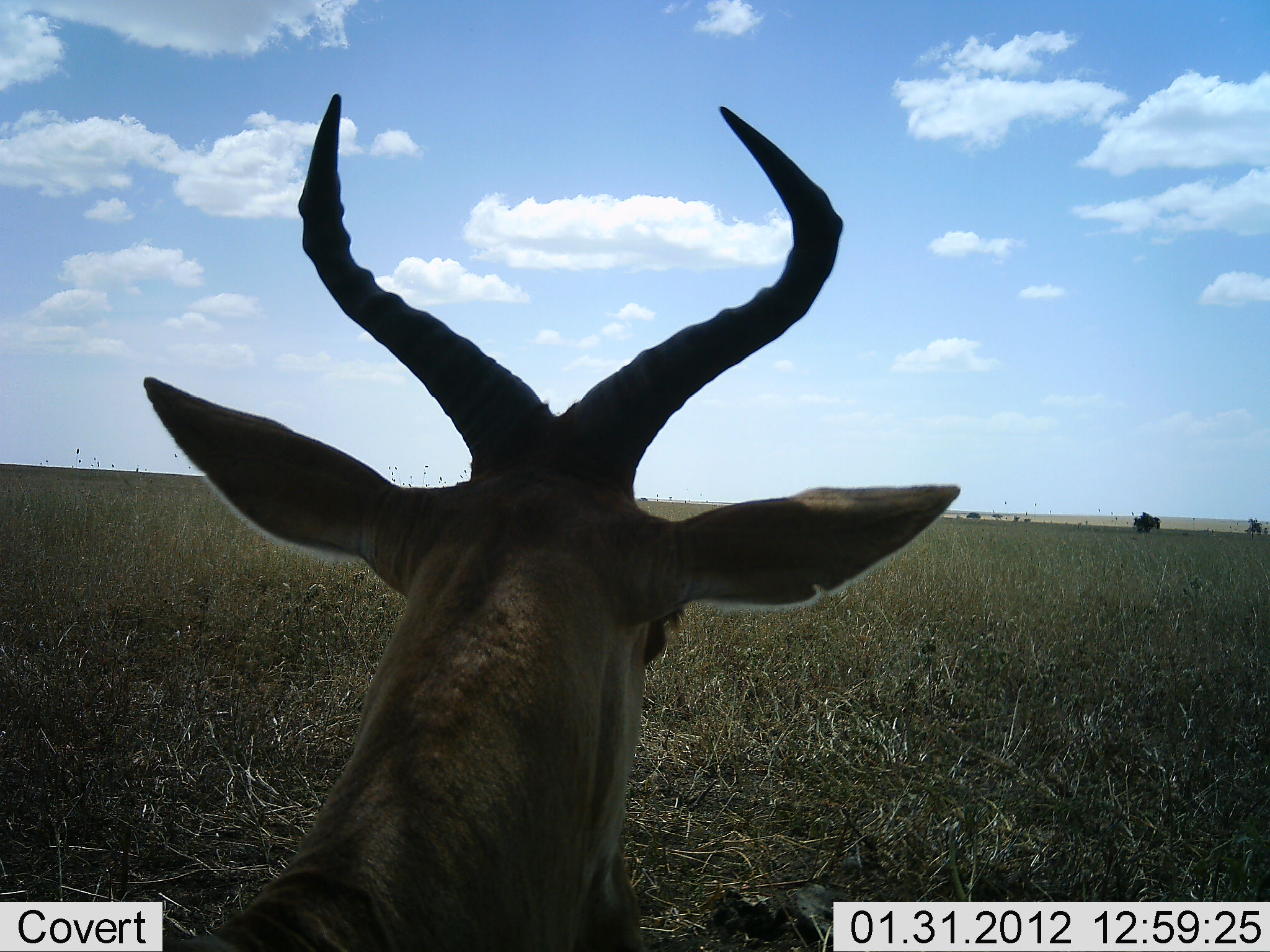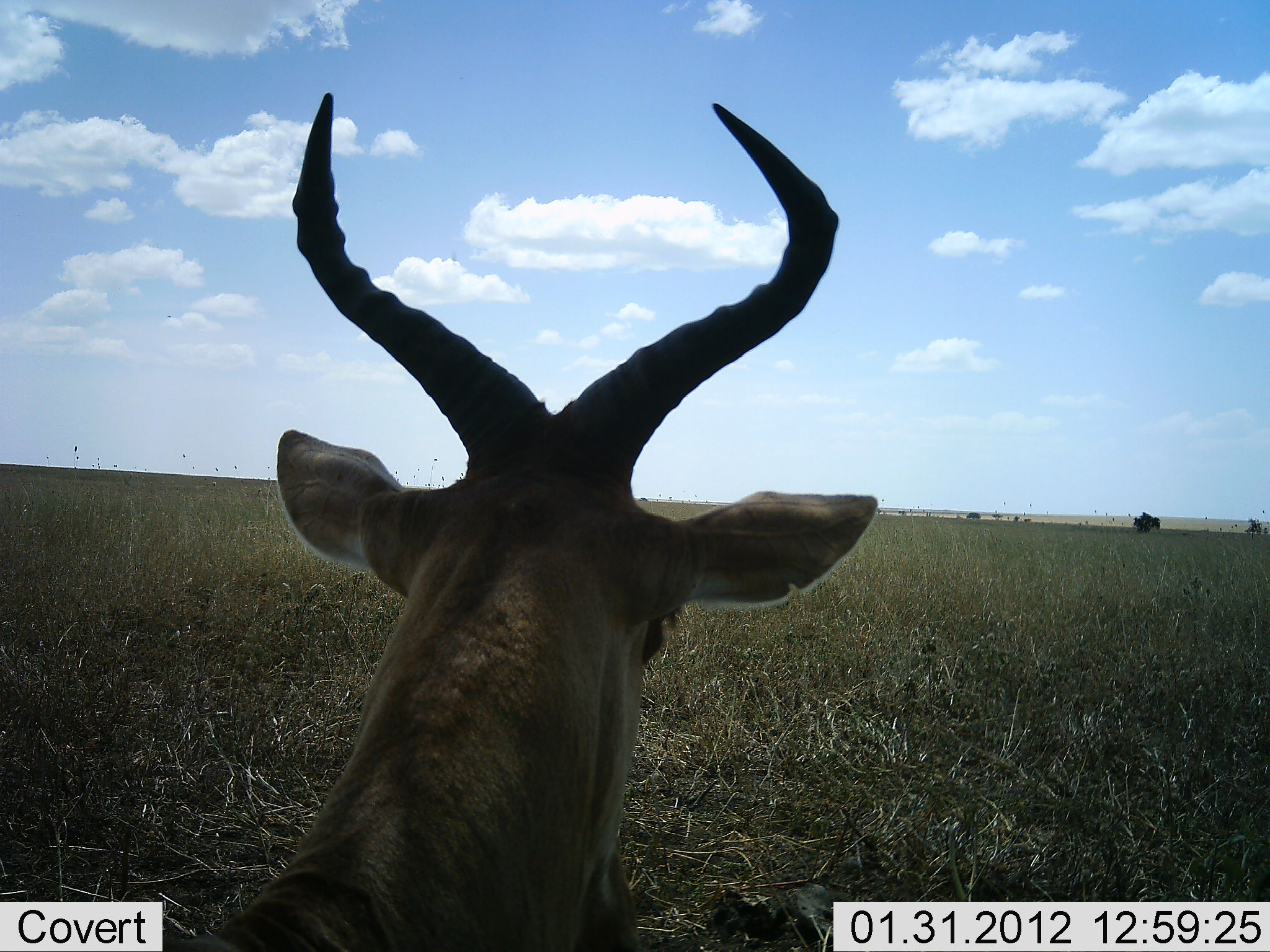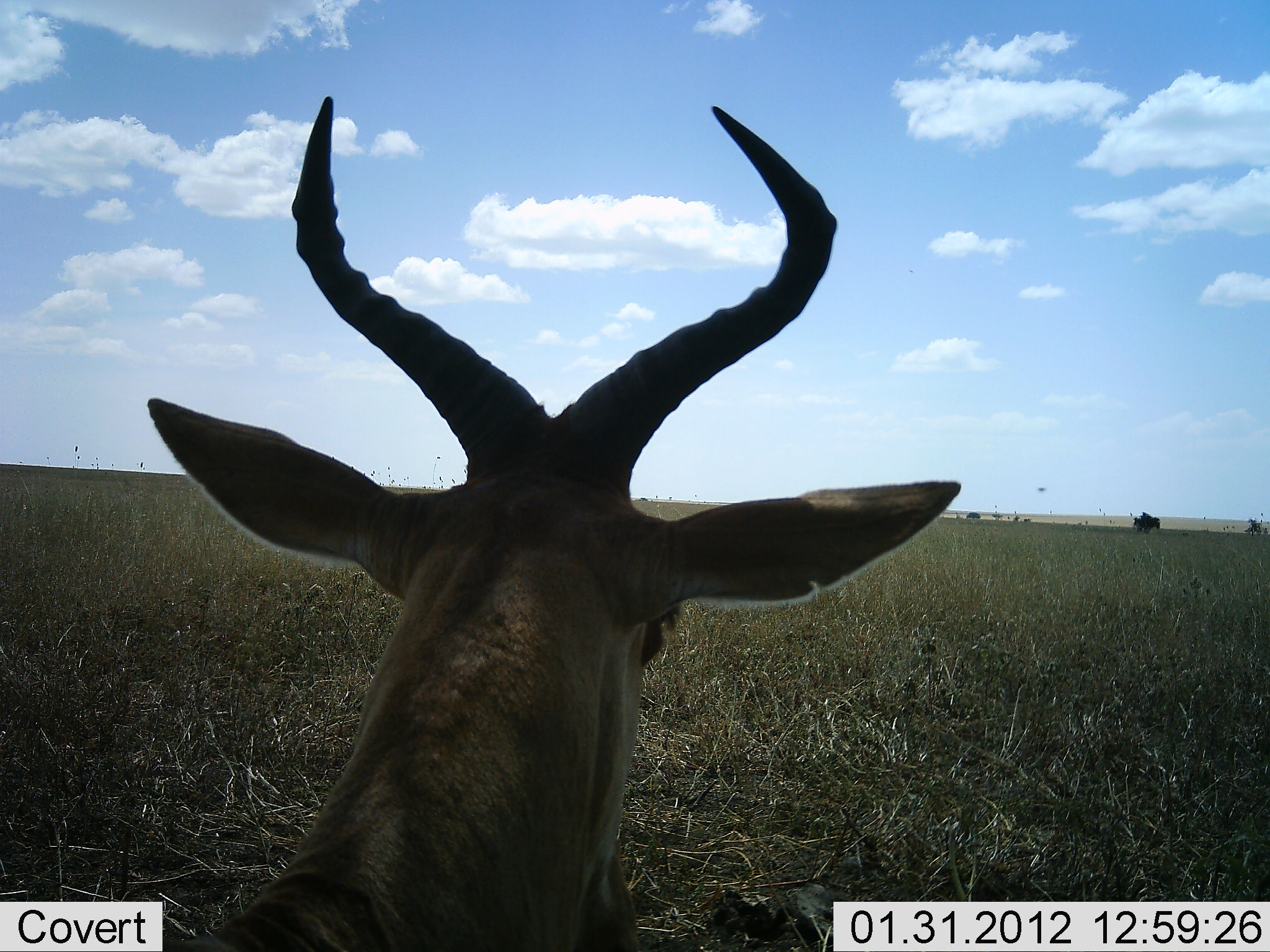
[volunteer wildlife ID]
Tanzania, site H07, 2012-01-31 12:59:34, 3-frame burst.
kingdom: Animalia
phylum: Chordata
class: Mammalia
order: Artiodactyla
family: Bovidae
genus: Alcelaphus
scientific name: Alcelaphus buselaphus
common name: hartebeest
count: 1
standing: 47%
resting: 53%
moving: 0%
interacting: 0%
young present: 0%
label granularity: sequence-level